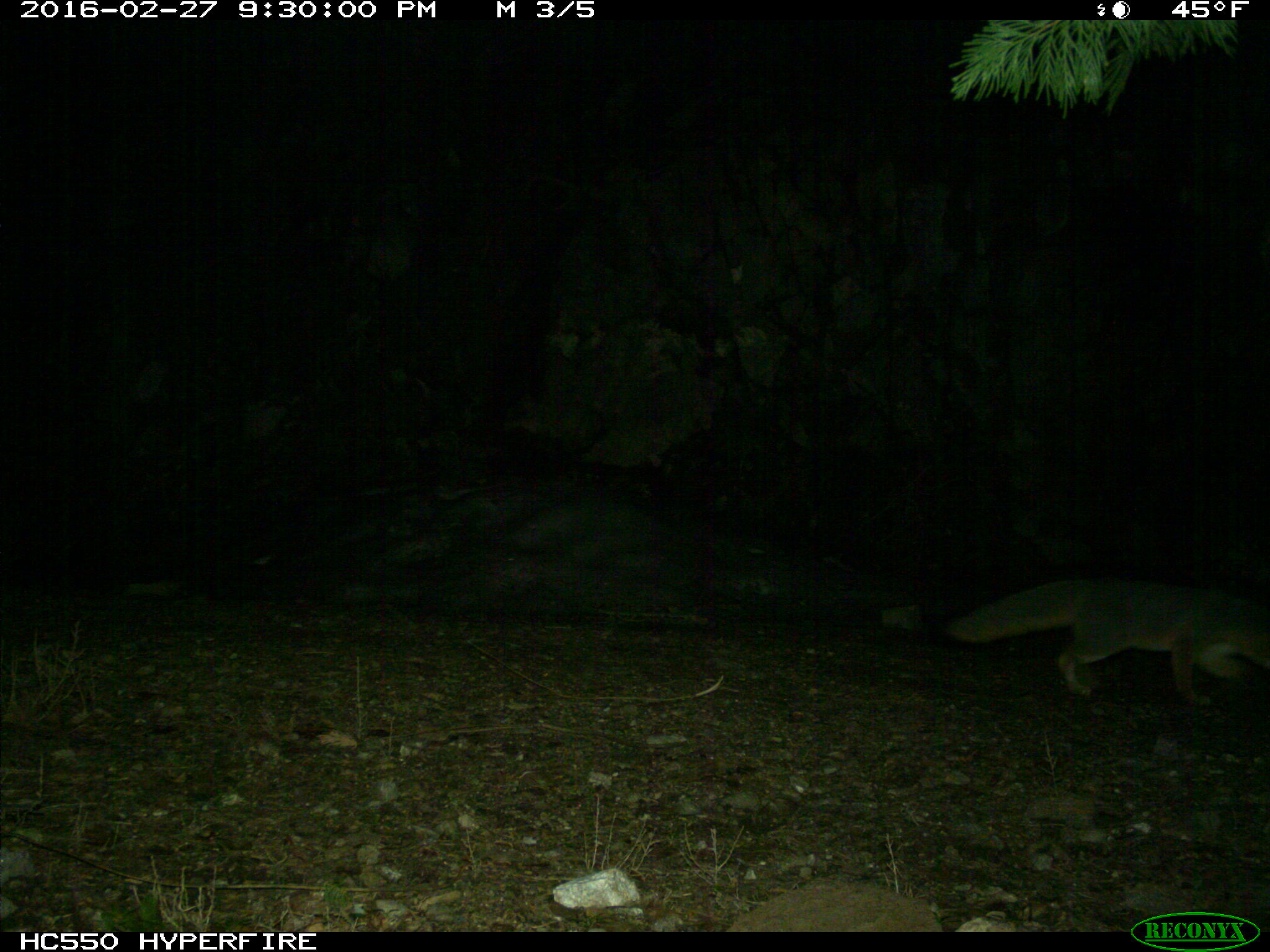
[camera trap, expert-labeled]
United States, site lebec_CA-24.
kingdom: Animalia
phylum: Chordata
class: Mammalia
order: Carnivora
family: Canidae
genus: Urocyon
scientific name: Urocyon cinereoargenteus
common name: gray fox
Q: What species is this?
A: Urocyon cinereoargenteus (gray fox).